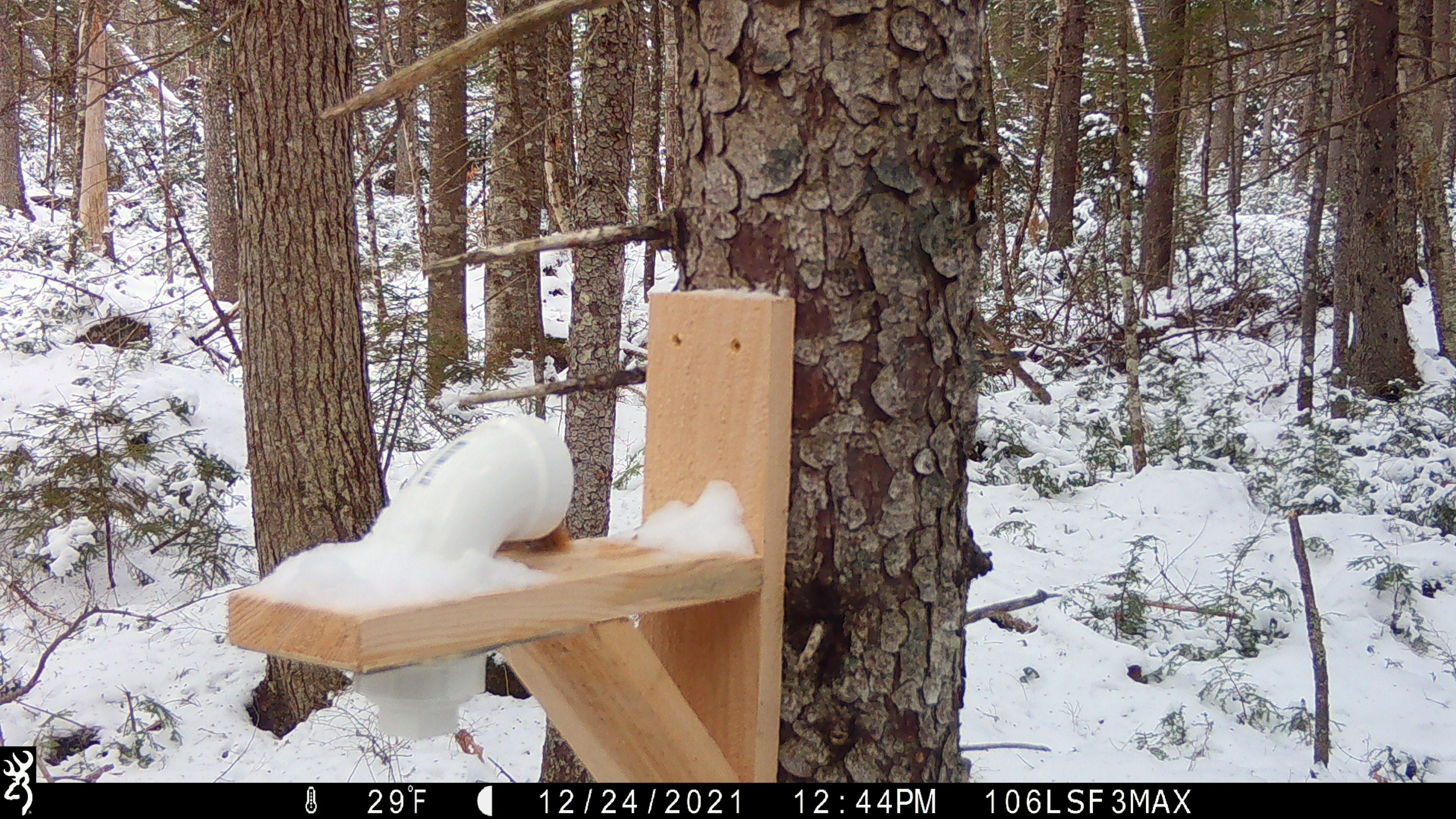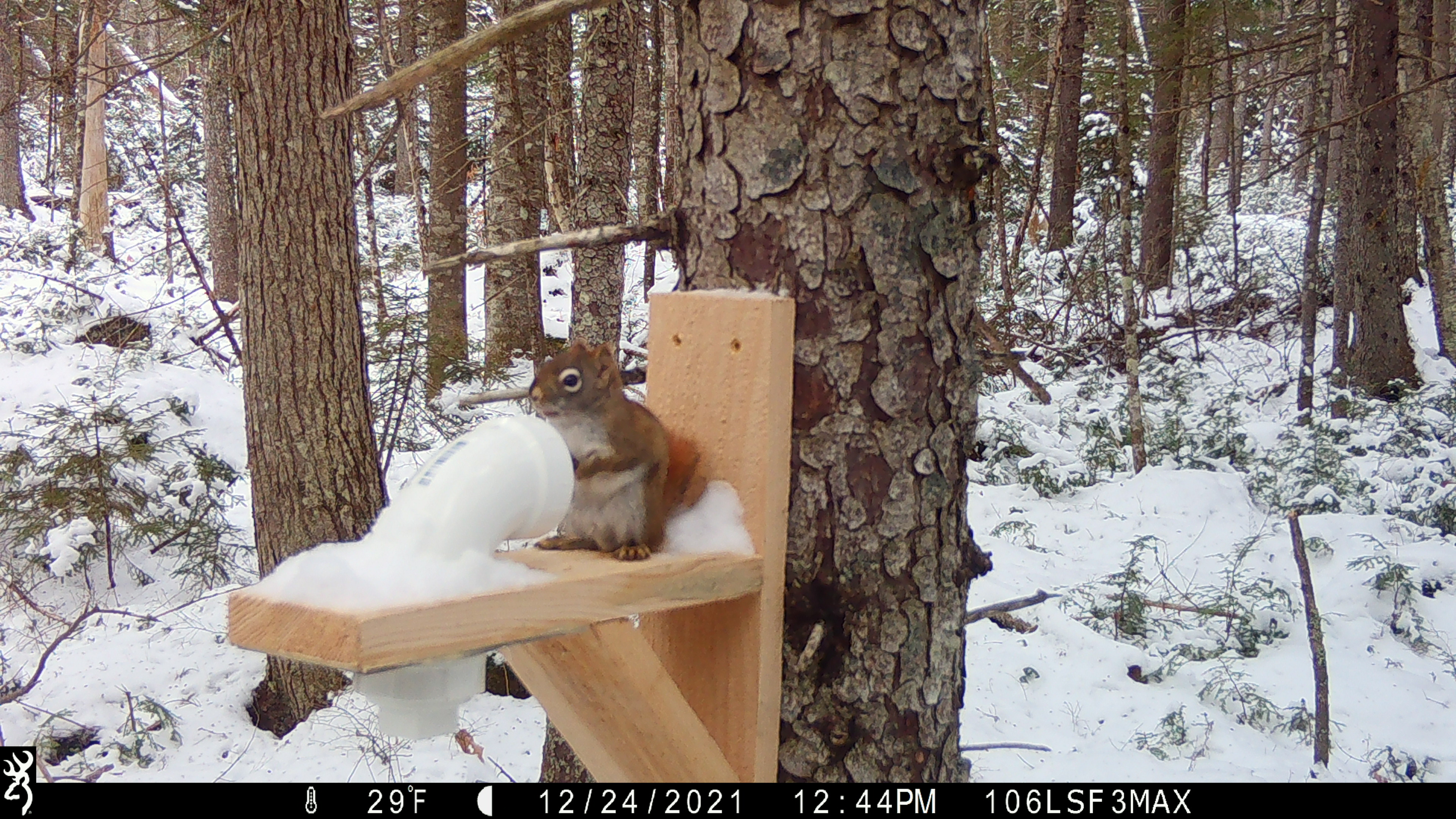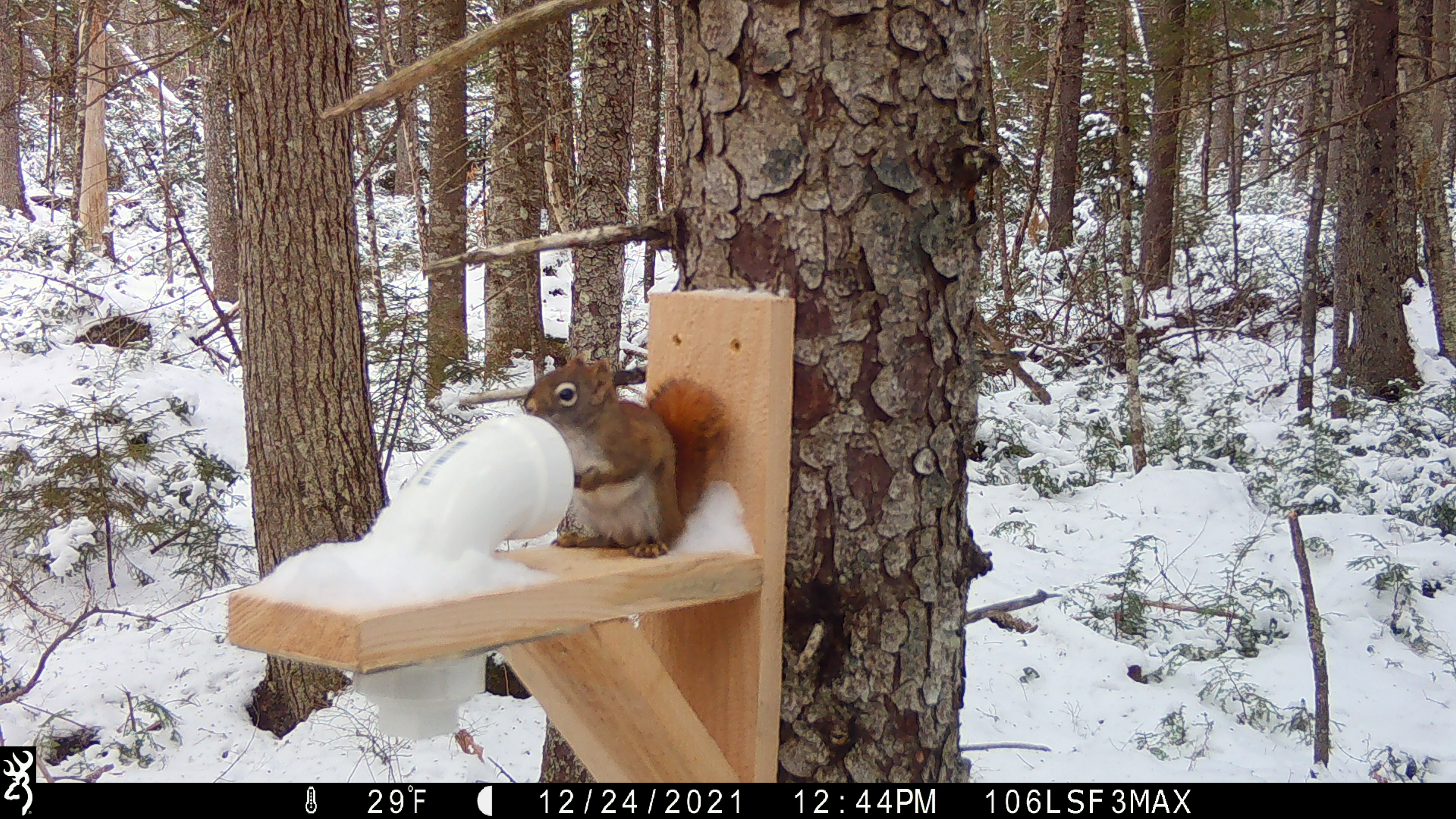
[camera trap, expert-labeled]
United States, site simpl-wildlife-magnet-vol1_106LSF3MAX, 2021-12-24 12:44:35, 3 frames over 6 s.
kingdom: Animalia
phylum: Chordata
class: Mammalia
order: Rodentia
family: Sciuridae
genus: Tamiasciurus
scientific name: Tamiasciurus hudsonicus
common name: red squirrel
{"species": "red squirrel (Tamiasciurus hudsonicus)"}